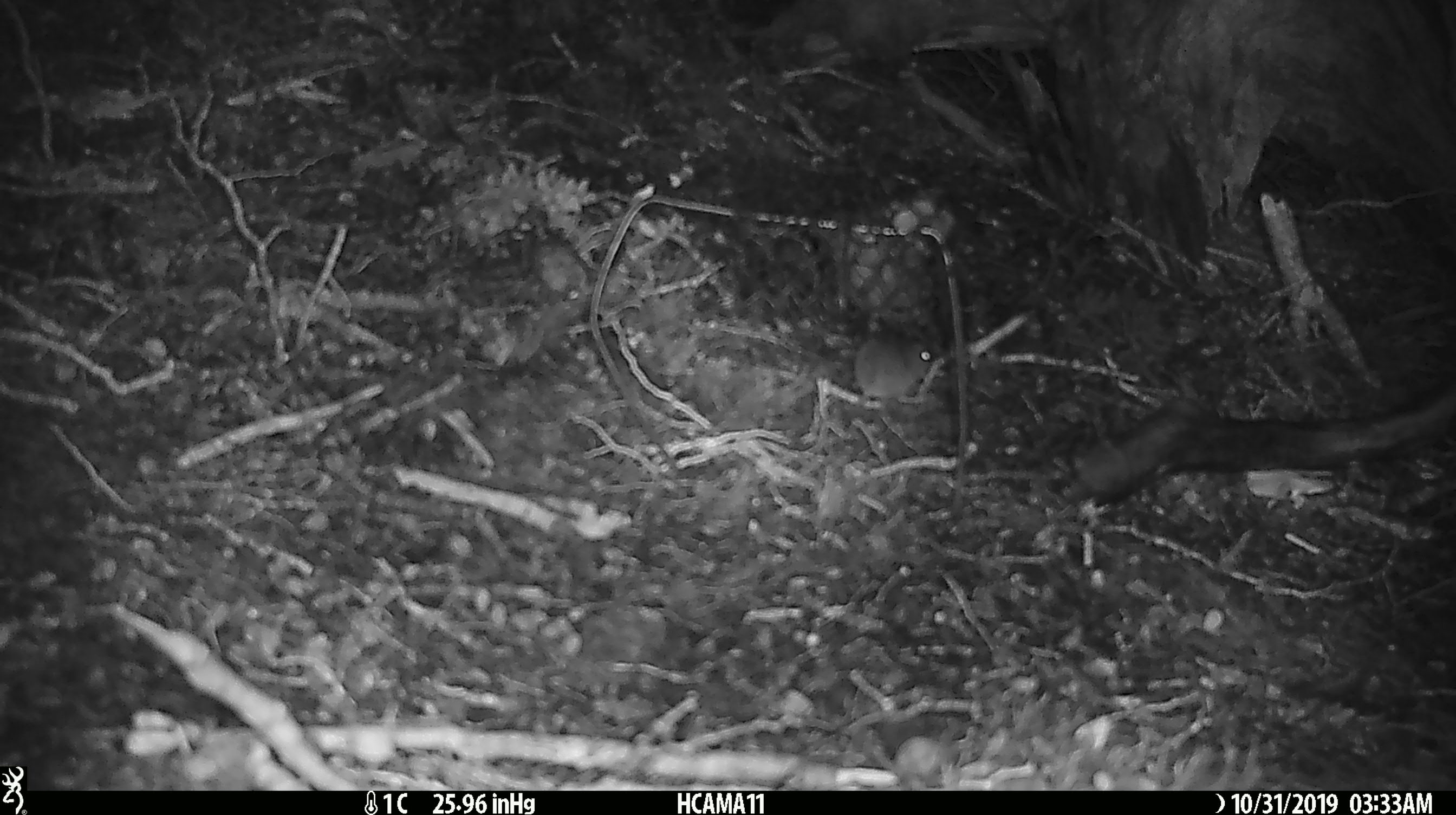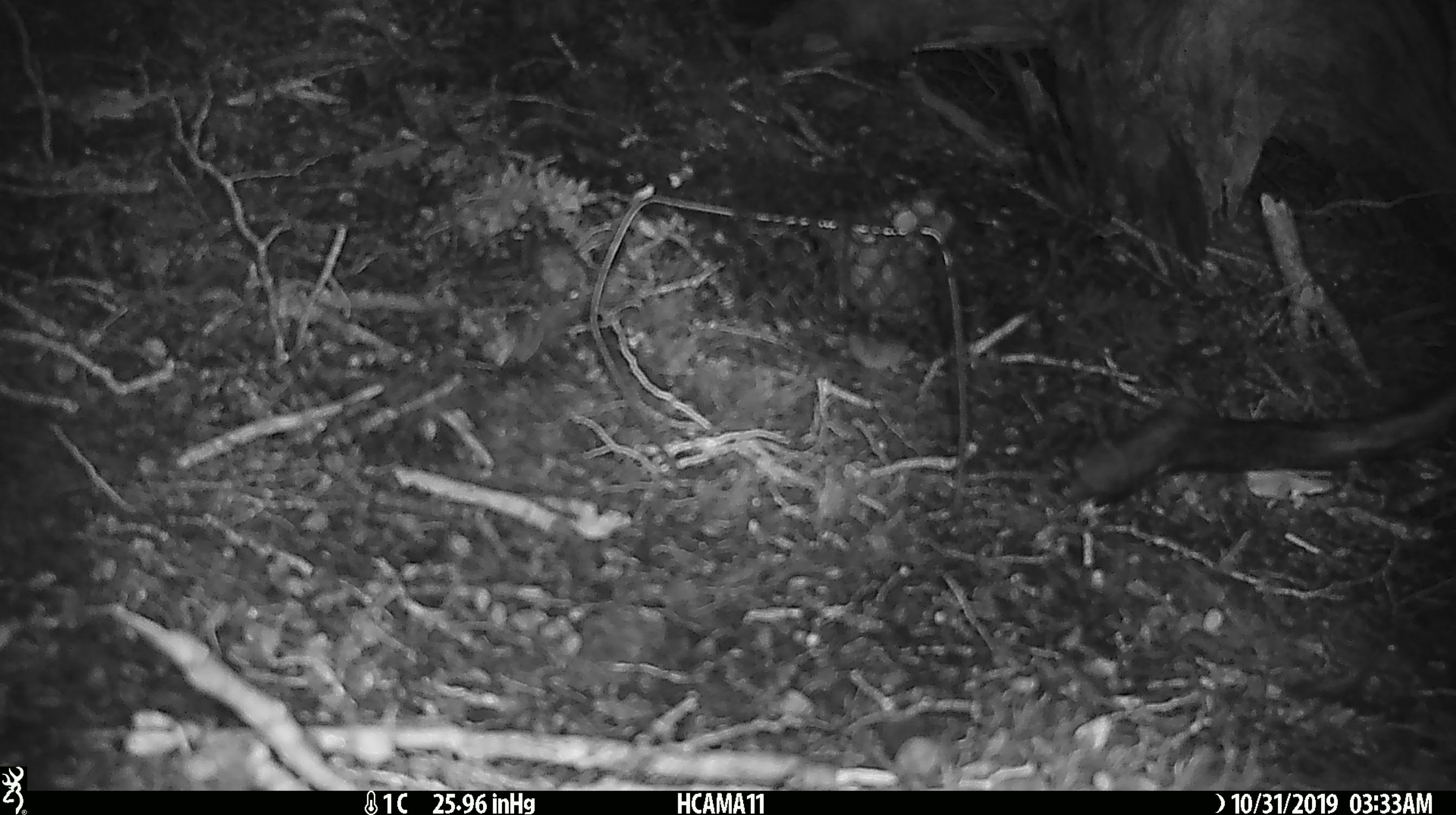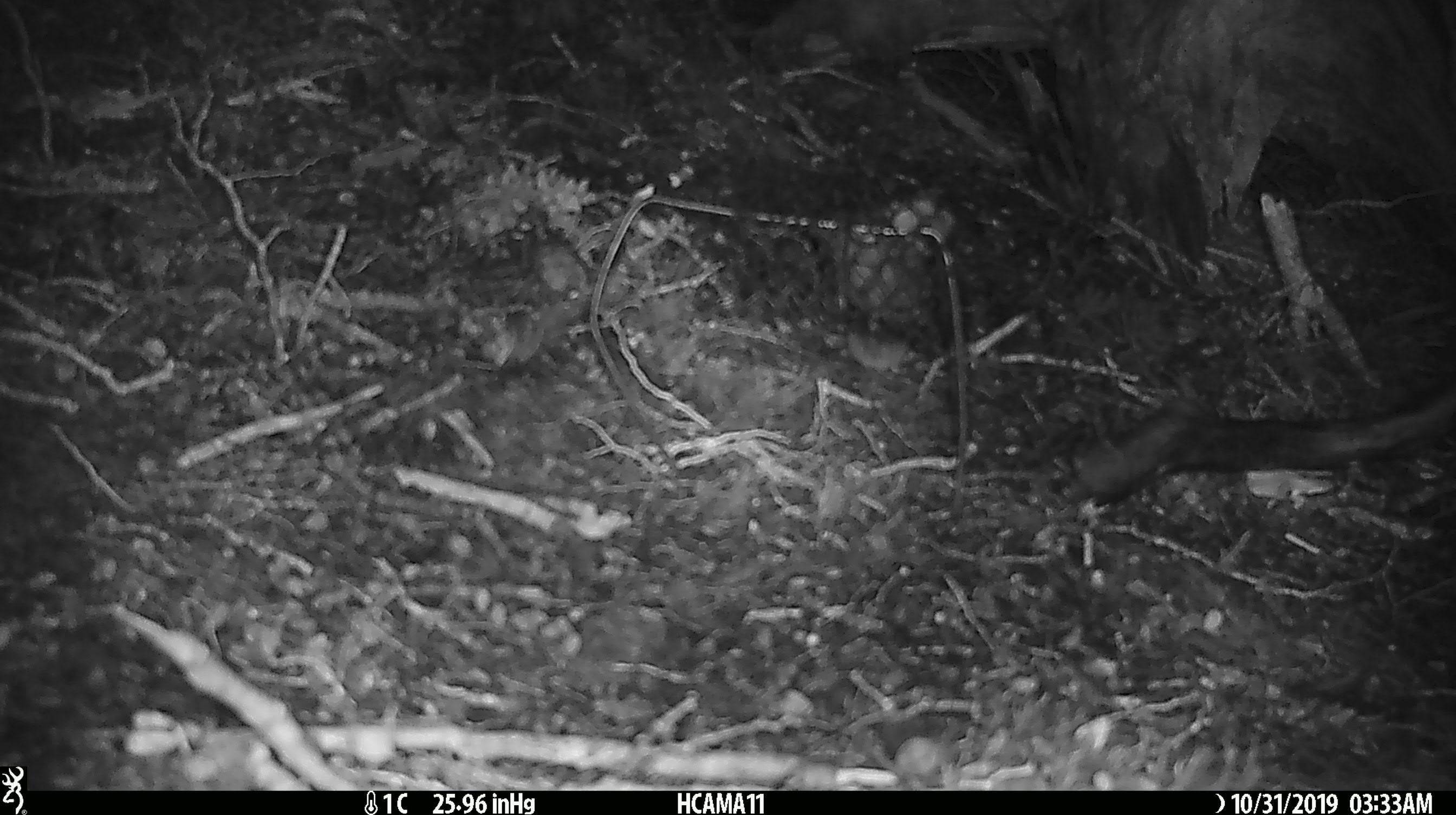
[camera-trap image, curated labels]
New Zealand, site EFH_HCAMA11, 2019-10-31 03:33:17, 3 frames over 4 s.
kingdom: Animalia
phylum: Chordata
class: Mammalia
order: Rodentia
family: Muridae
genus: Mus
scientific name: Mus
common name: mouse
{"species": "mouse (Mus)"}